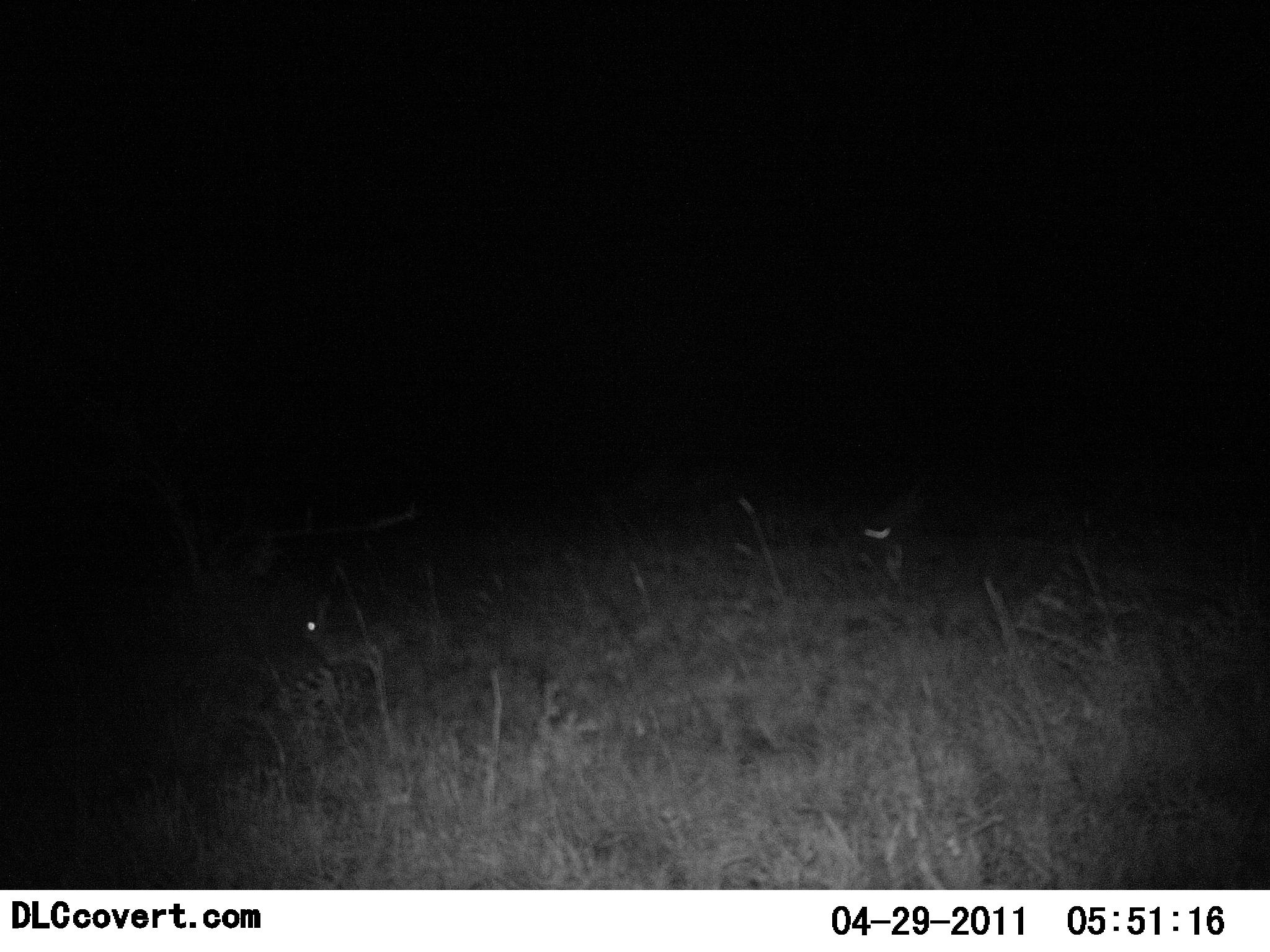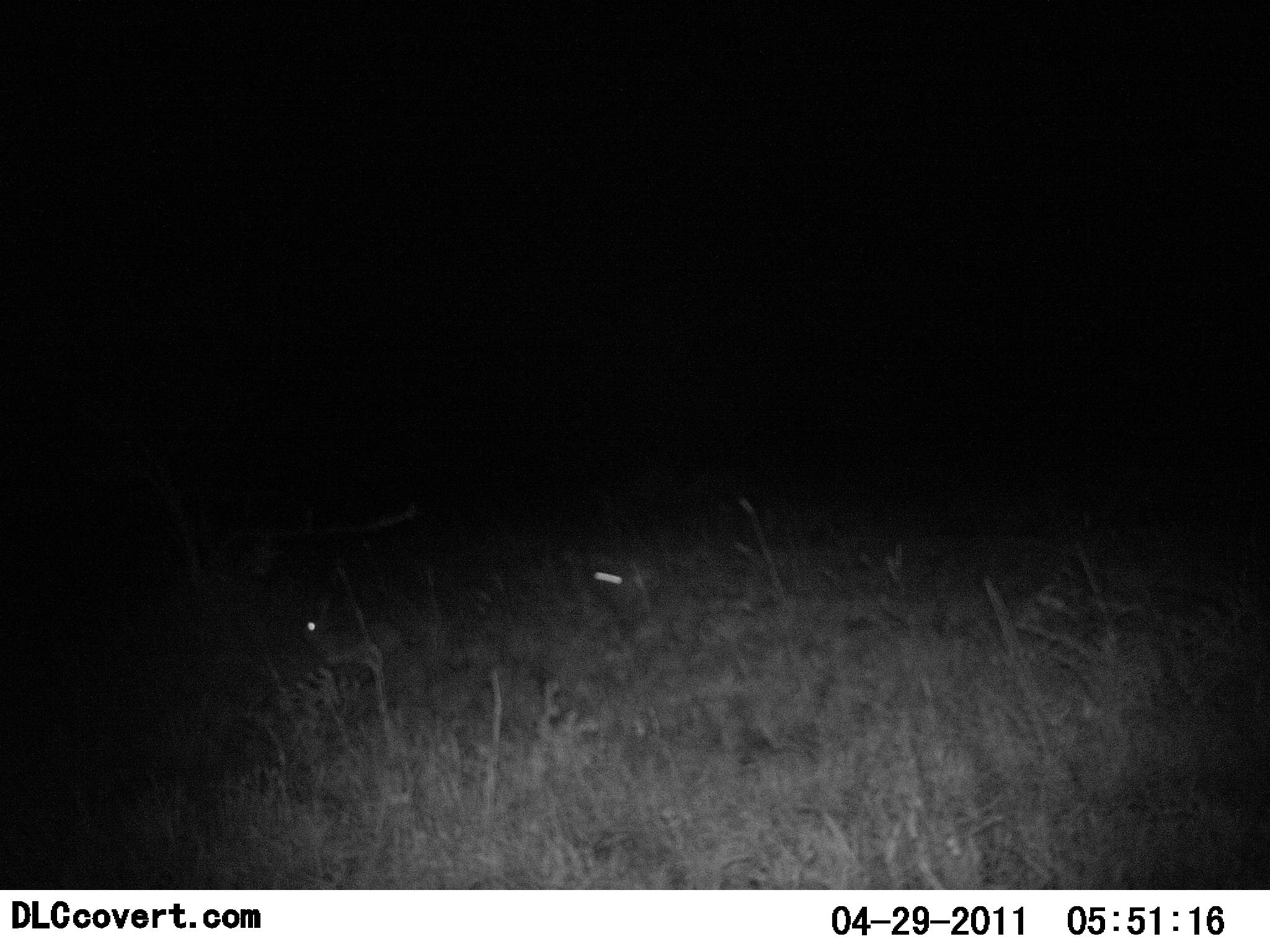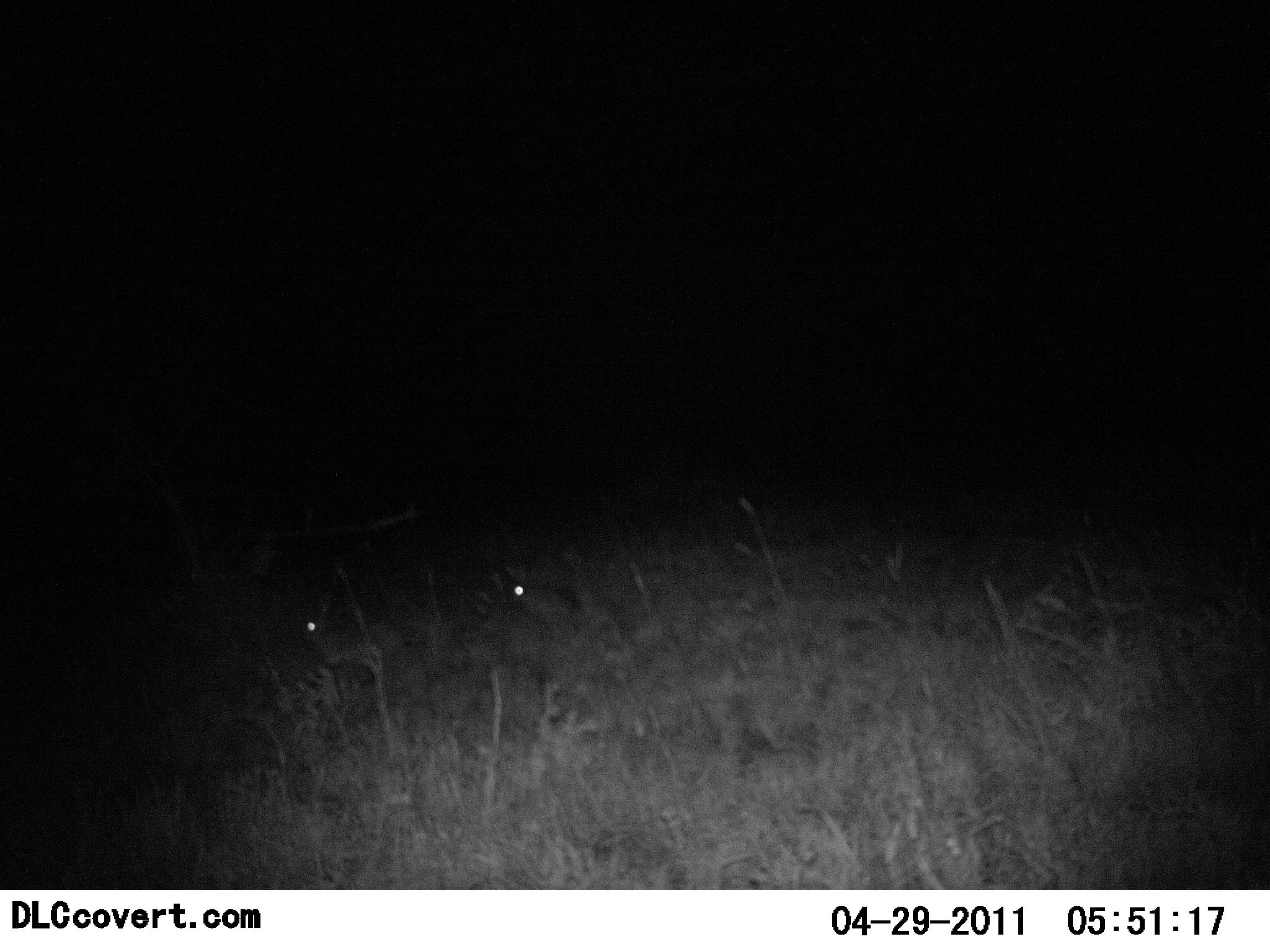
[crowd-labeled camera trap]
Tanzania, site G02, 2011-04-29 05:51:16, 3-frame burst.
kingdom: Animalia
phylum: Chordata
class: Mammalia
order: Lagomorpha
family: Leporidae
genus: Lepus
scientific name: Lepus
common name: hare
Hare (Lepus), count 2. Behavior (volunteer vote fractions): standing 60%, resting 0%, moving 100%, interacting 0%. Young present (vote fraction): 0%. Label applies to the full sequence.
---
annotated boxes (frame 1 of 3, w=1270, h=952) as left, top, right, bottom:
animal: 165, 574, 355, 686; 801, 484, 947, 601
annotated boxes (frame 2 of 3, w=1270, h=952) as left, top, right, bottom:
animal: 532, 516, 690, 655; 222, 568, 364, 684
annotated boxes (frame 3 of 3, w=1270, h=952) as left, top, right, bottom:
animal: 256, 580, 384, 682; 490, 570, 613, 649